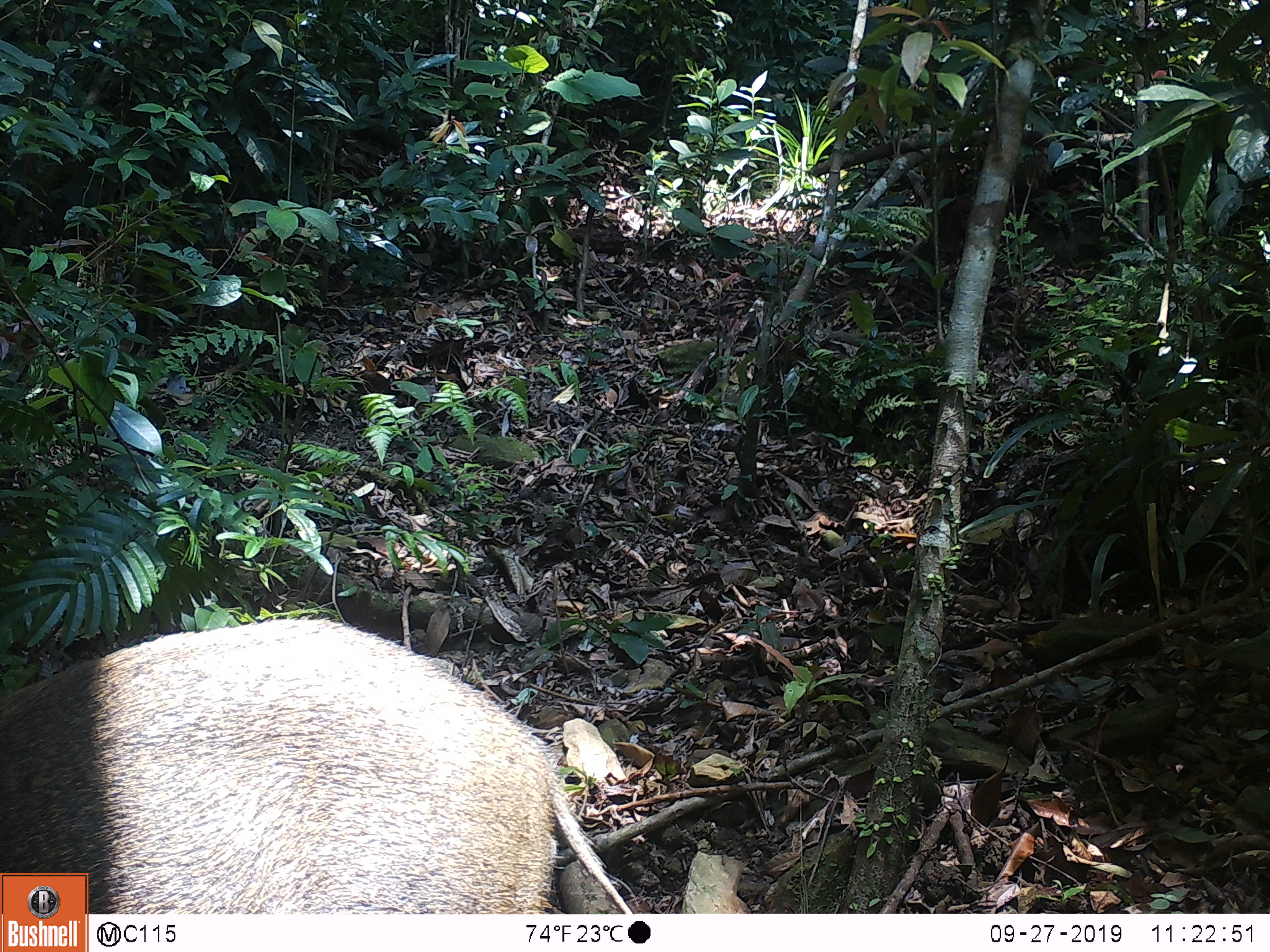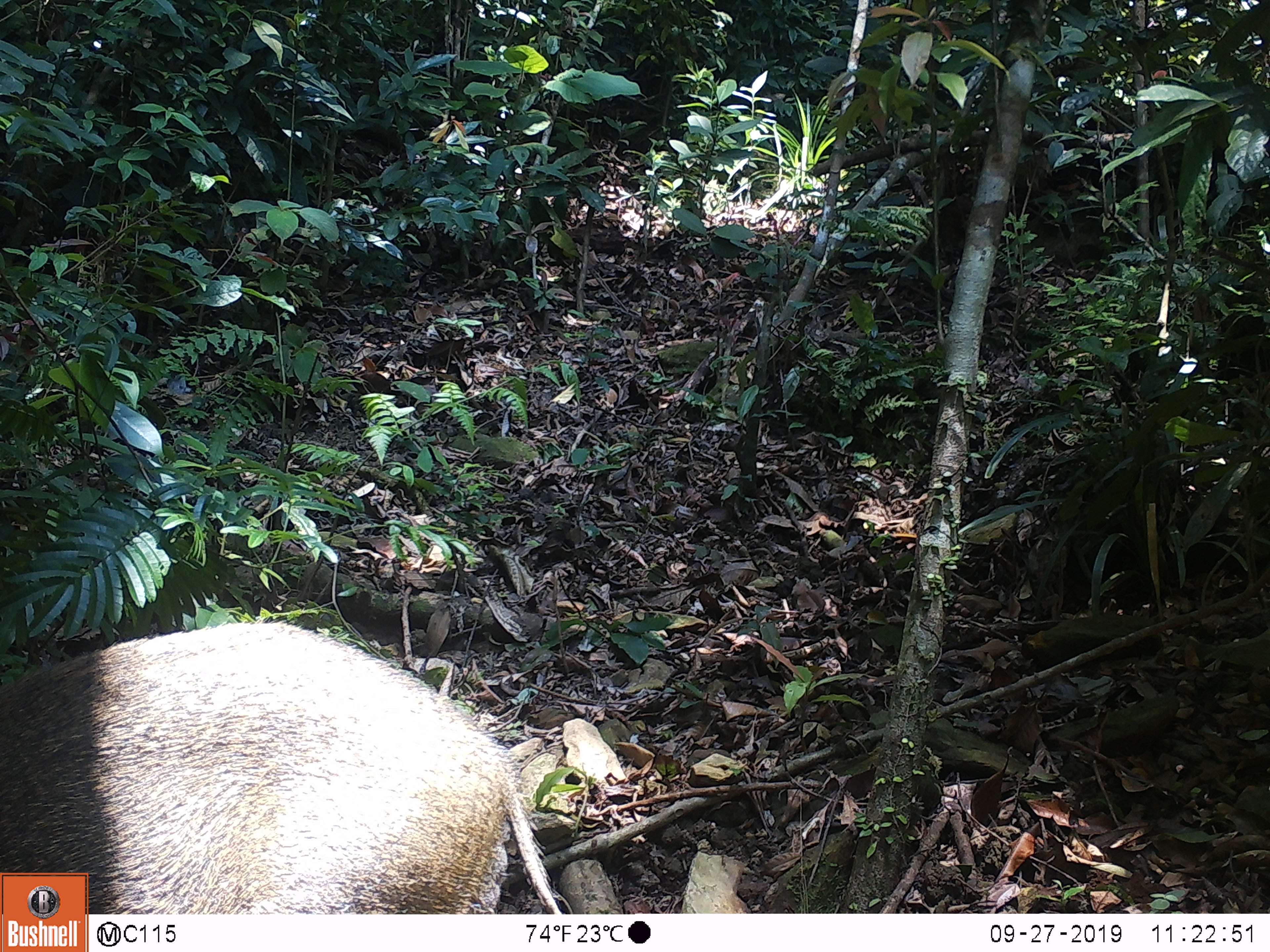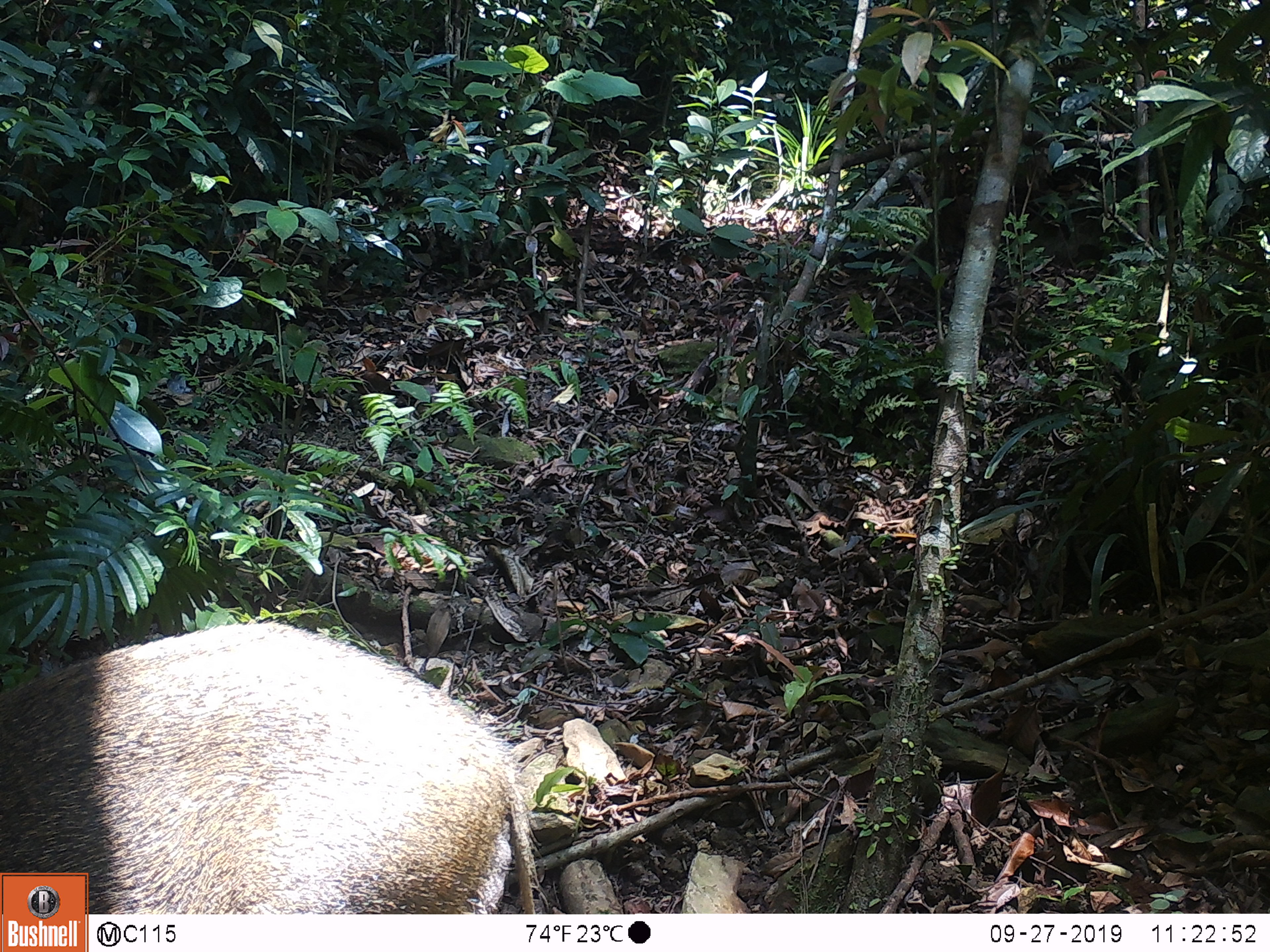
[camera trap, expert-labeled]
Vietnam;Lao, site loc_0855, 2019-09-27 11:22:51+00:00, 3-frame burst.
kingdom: Animalia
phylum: Chordata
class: Mammalia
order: Artiodactyla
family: Suidae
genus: Sus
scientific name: Sus scrofa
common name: eurasian wild pig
Eurasian wild pig (Sus scrofa). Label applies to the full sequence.